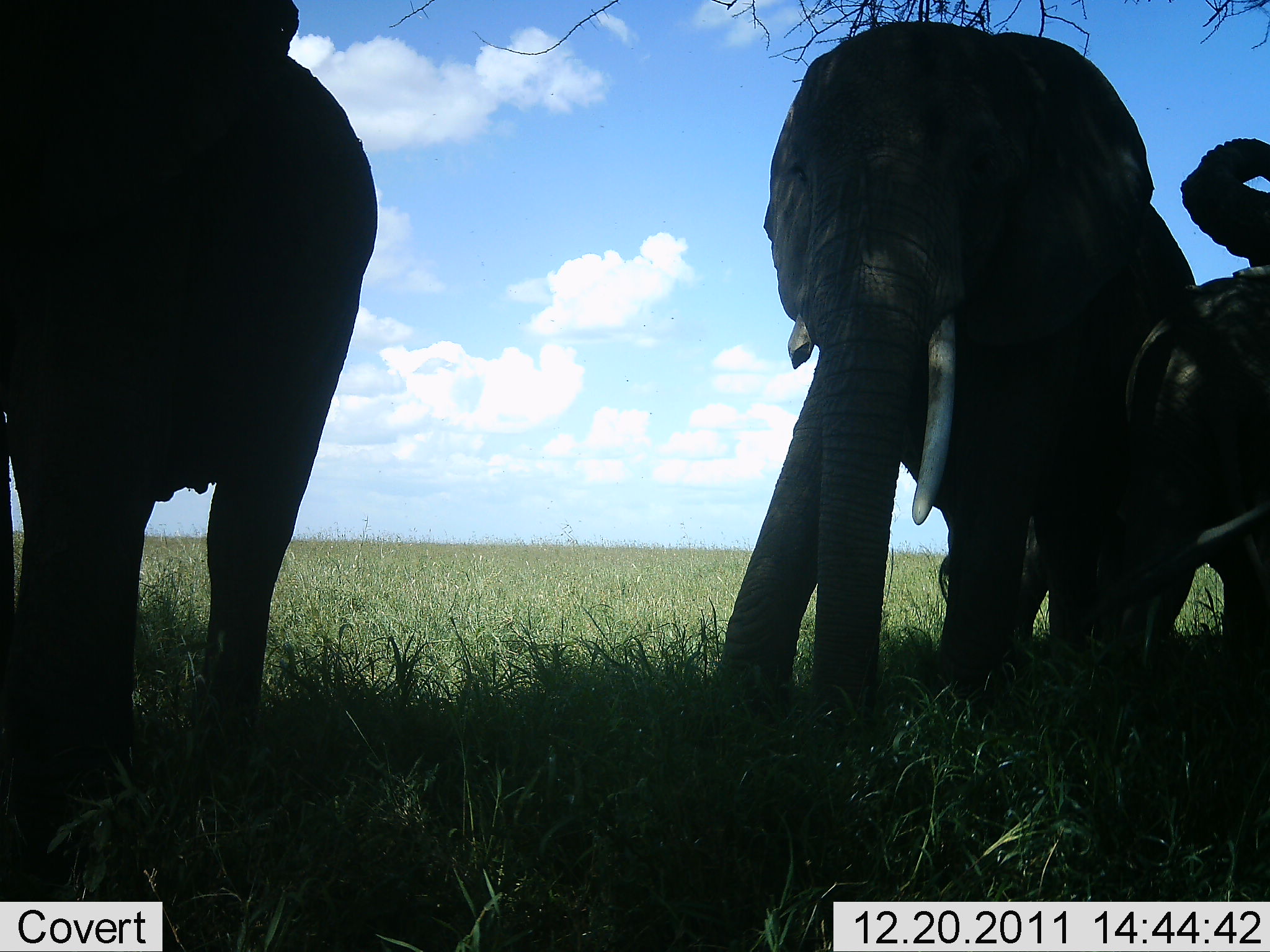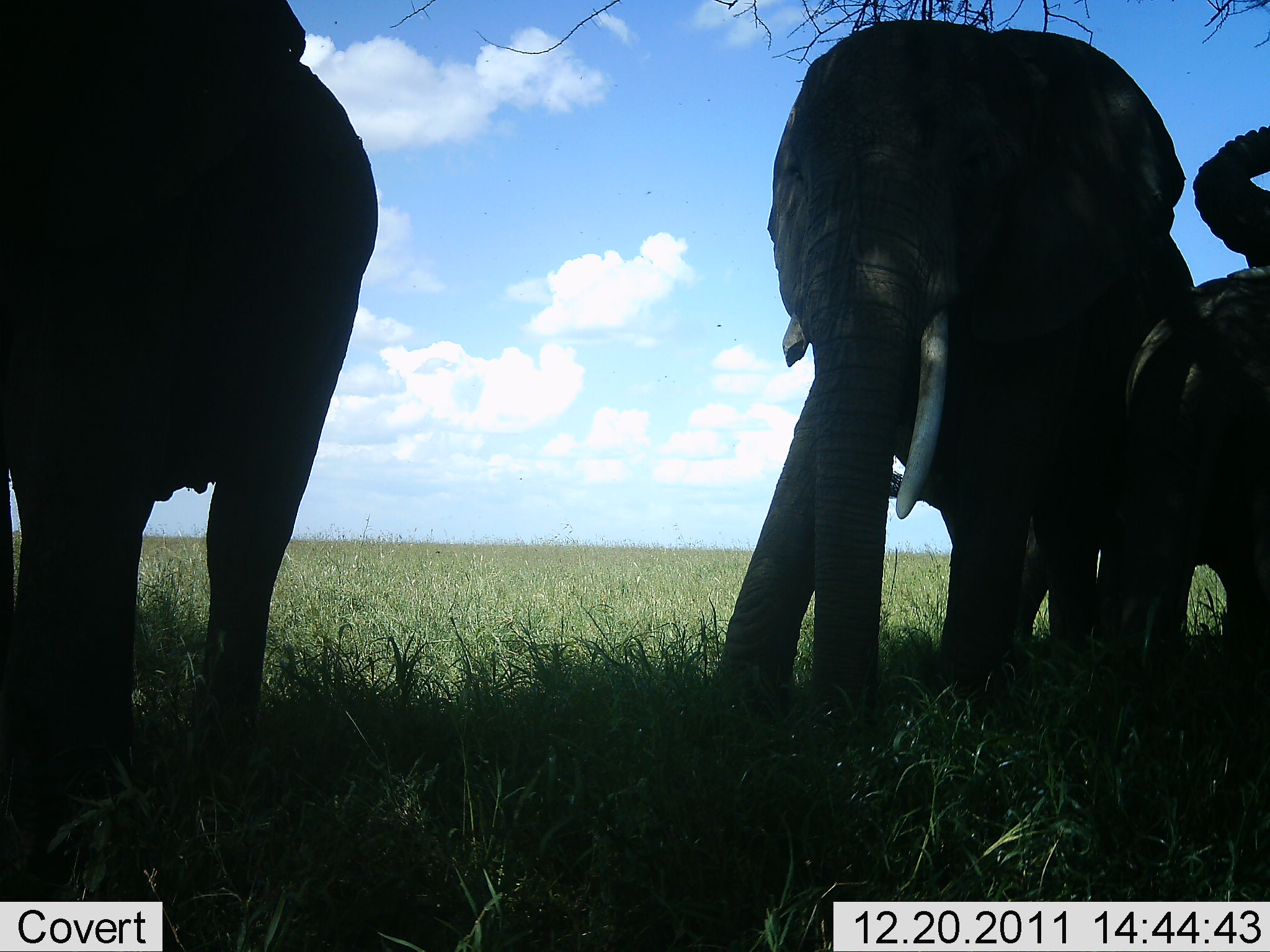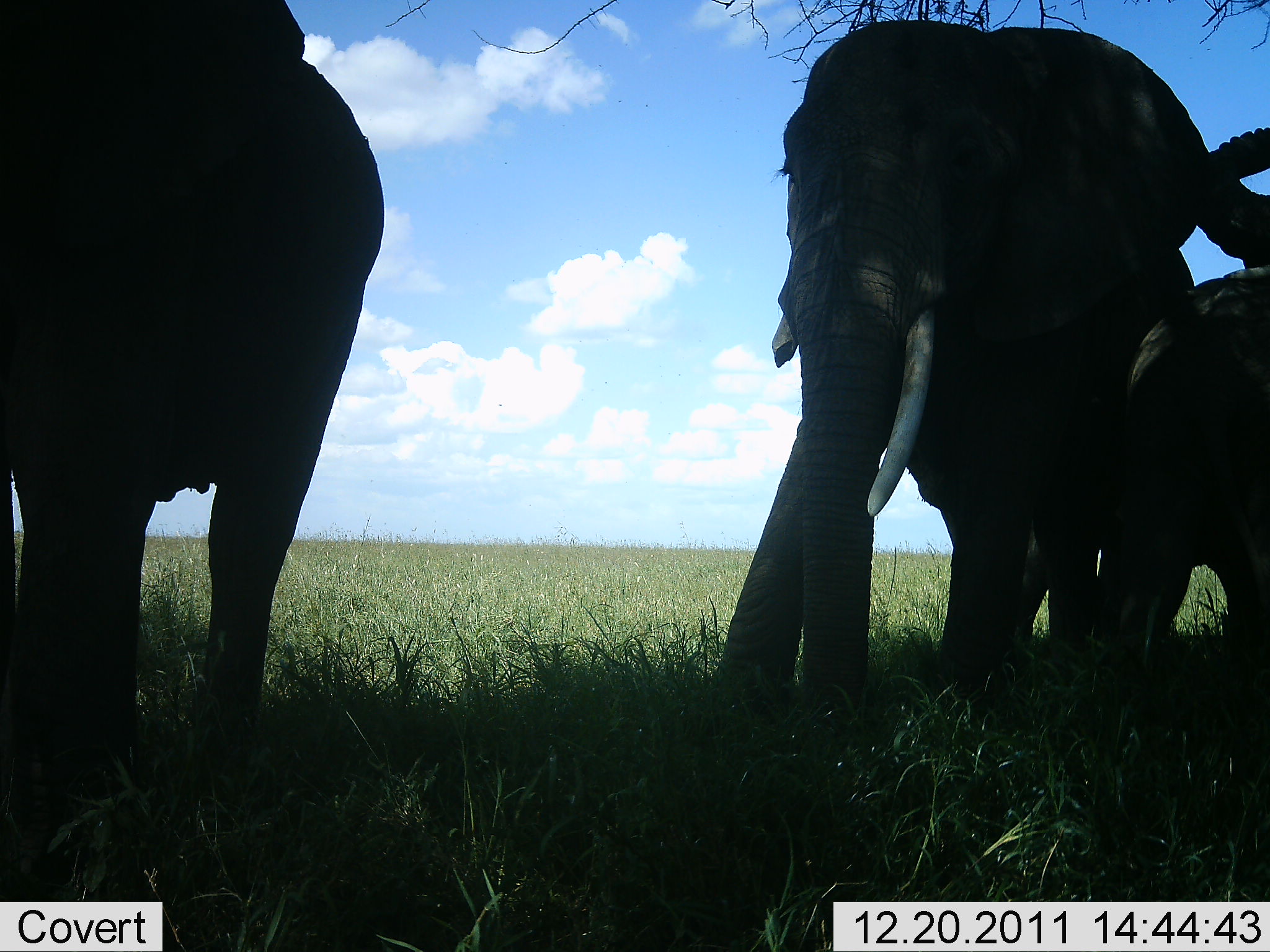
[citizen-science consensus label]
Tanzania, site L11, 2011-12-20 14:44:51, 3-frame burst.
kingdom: Animalia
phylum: Chordata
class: Mammalia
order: Proboscidea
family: Elephantidae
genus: Loxodonta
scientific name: Loxodonta africana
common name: african bush elephant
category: elephant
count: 3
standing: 56%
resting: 6%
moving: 31%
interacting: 25%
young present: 38%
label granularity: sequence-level